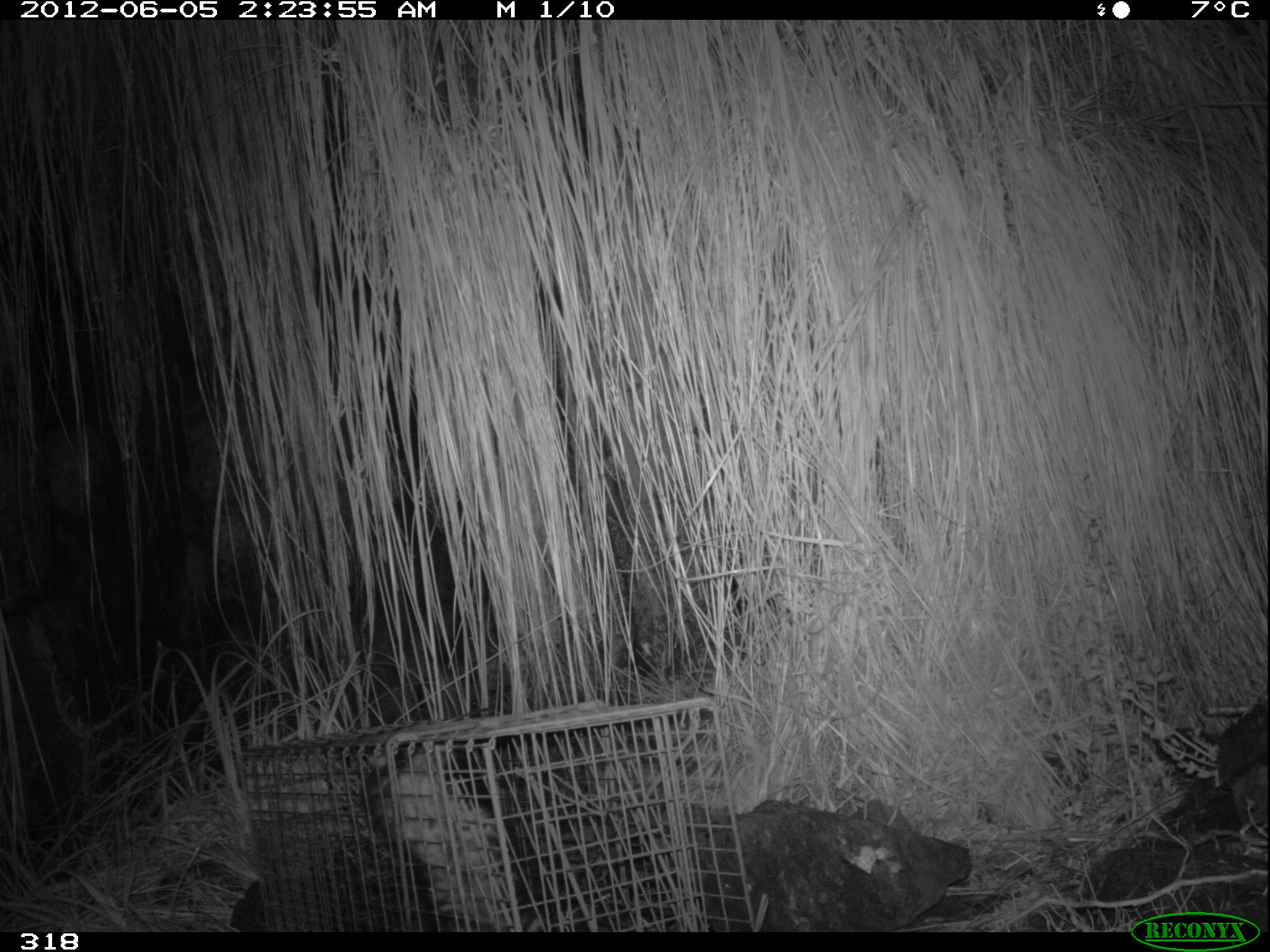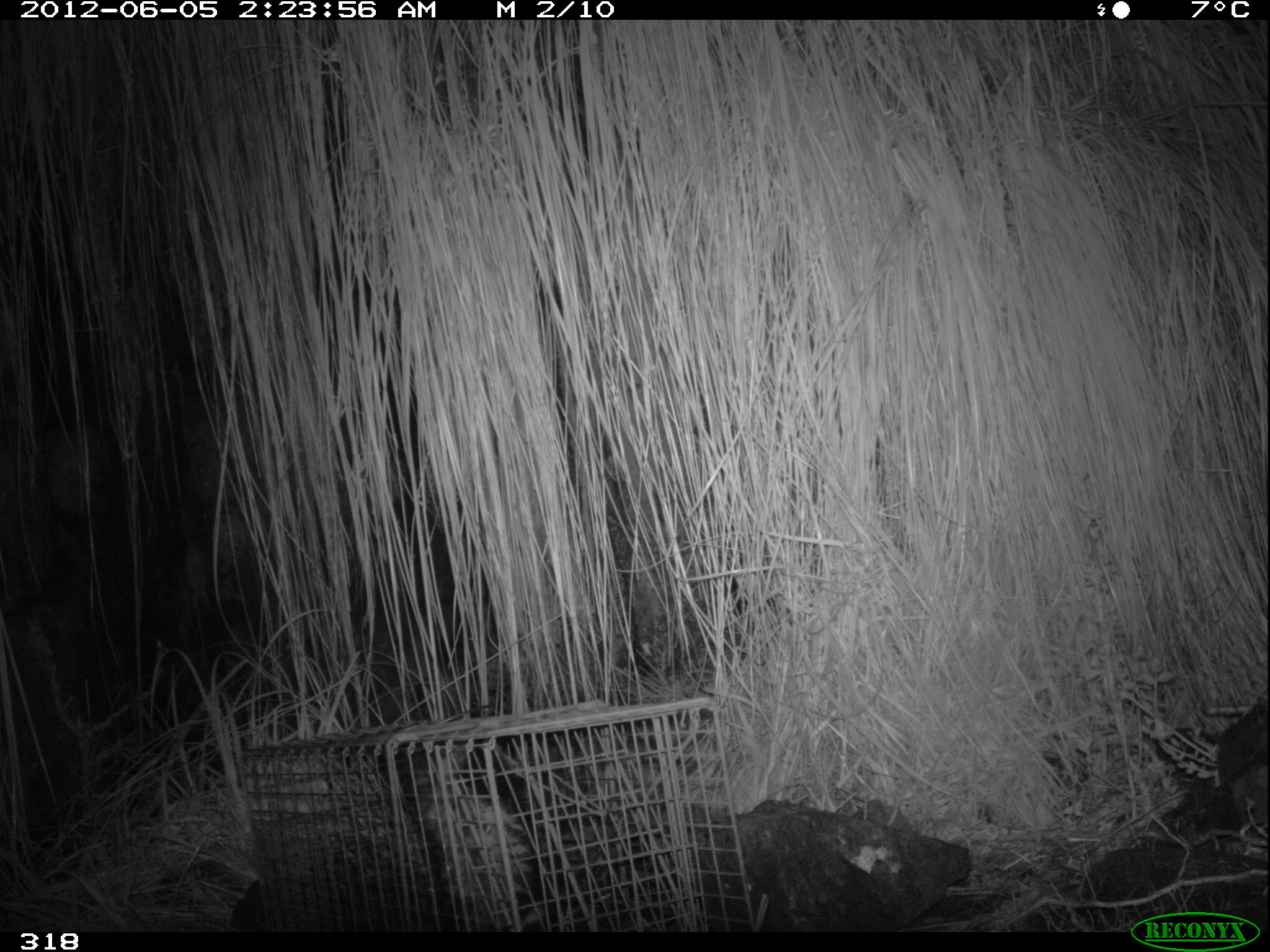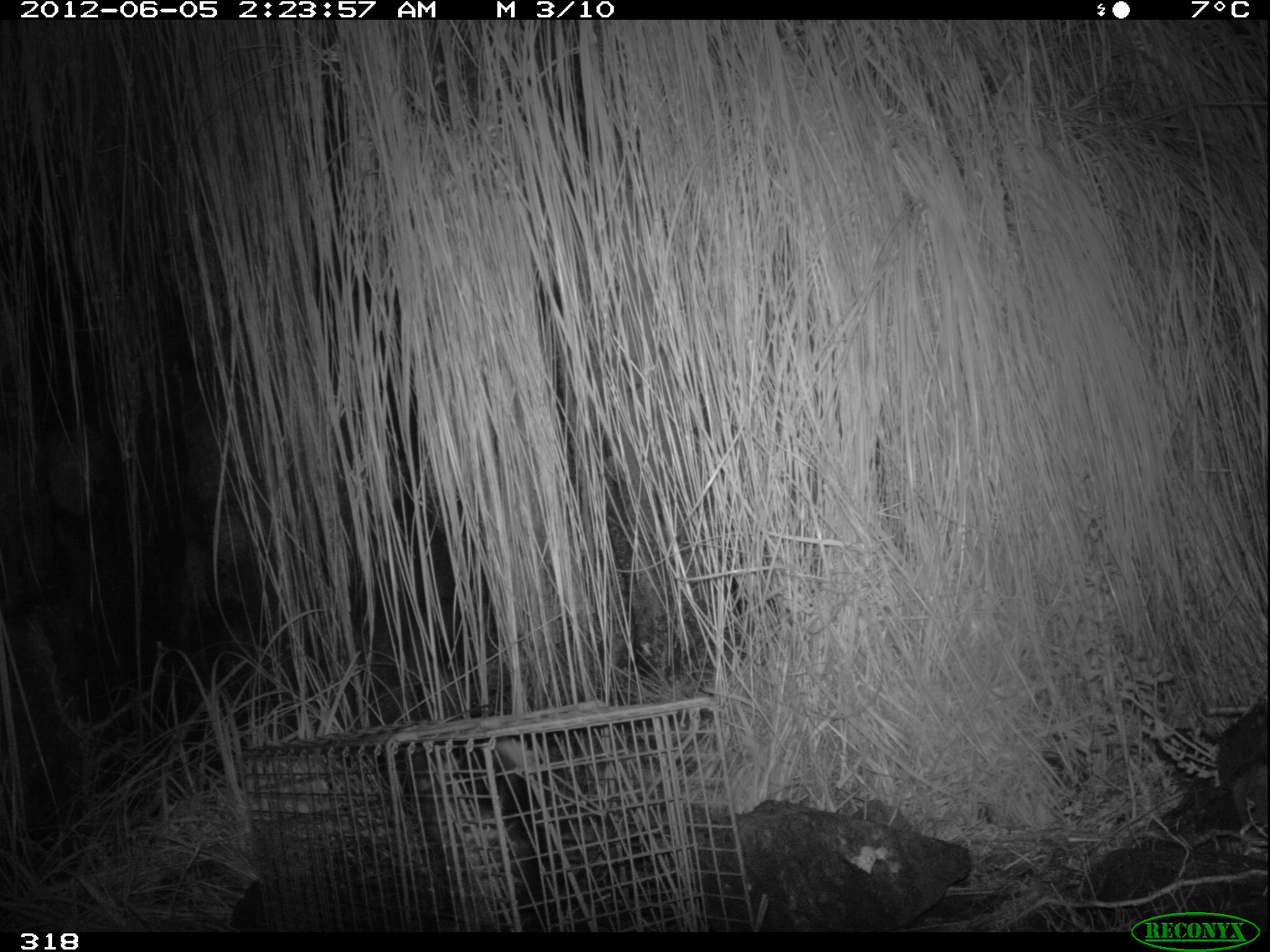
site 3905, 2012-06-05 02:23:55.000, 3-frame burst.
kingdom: Animalia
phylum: Chordata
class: Mammalia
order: Didelphimorphia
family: Didelphidae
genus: Didelphis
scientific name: Didelphis pernigra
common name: andean white-eared opossum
Didelphis pernigra (andean white-eared opossum).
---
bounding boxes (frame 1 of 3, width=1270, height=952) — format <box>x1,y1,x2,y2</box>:
didelphis pernigra: <box>362,736,552,931</box>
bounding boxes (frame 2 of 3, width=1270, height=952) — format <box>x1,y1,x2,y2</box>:
didelphis pernigra: <box>376,739,549,928</box>